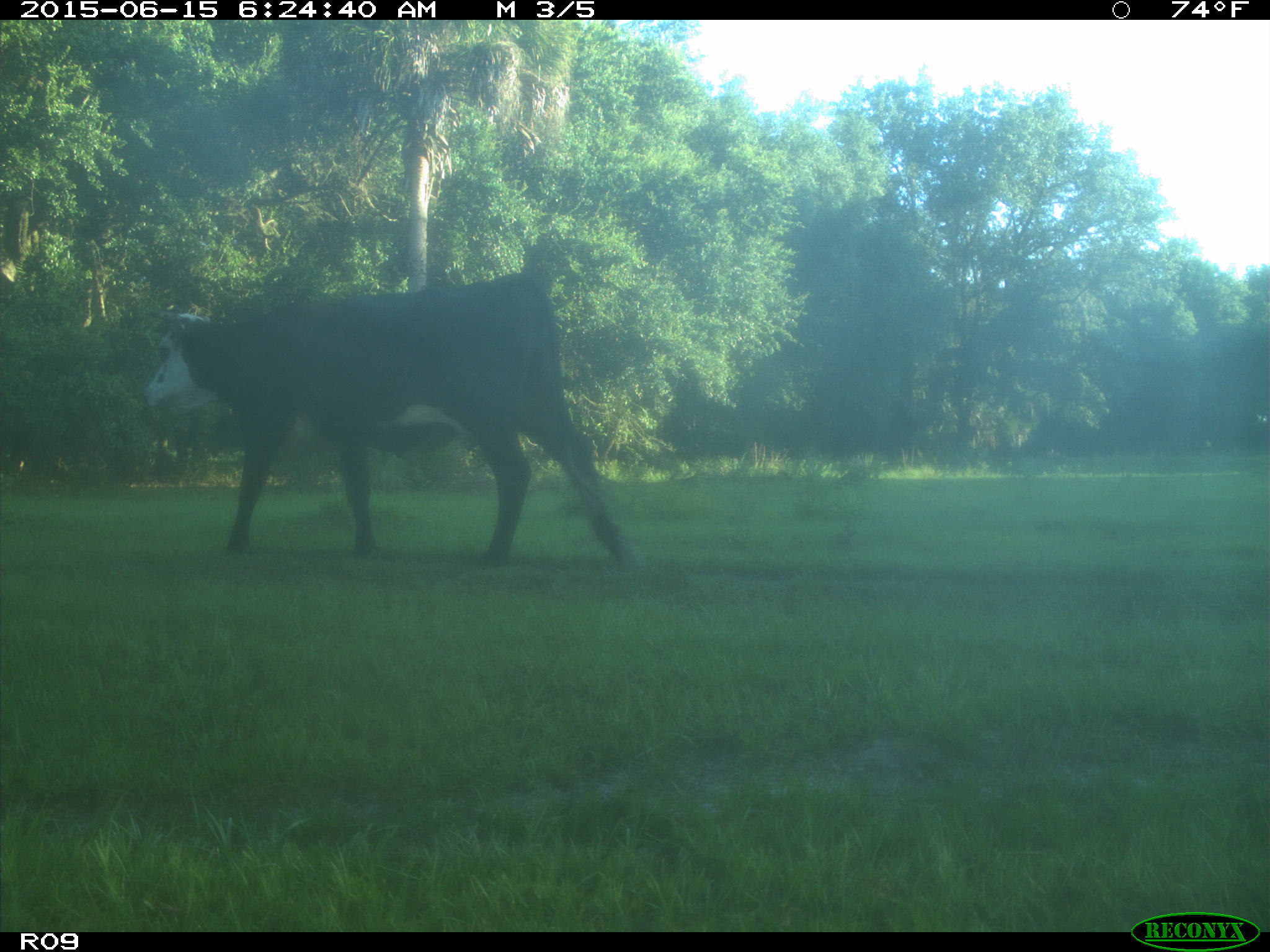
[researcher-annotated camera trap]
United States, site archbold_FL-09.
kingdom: Animalia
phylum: Chordata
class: Mammalia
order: Artiodactyla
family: Bovidae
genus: Bos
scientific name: Bos taurus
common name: domestic cow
Bos taurus (domestic cow).